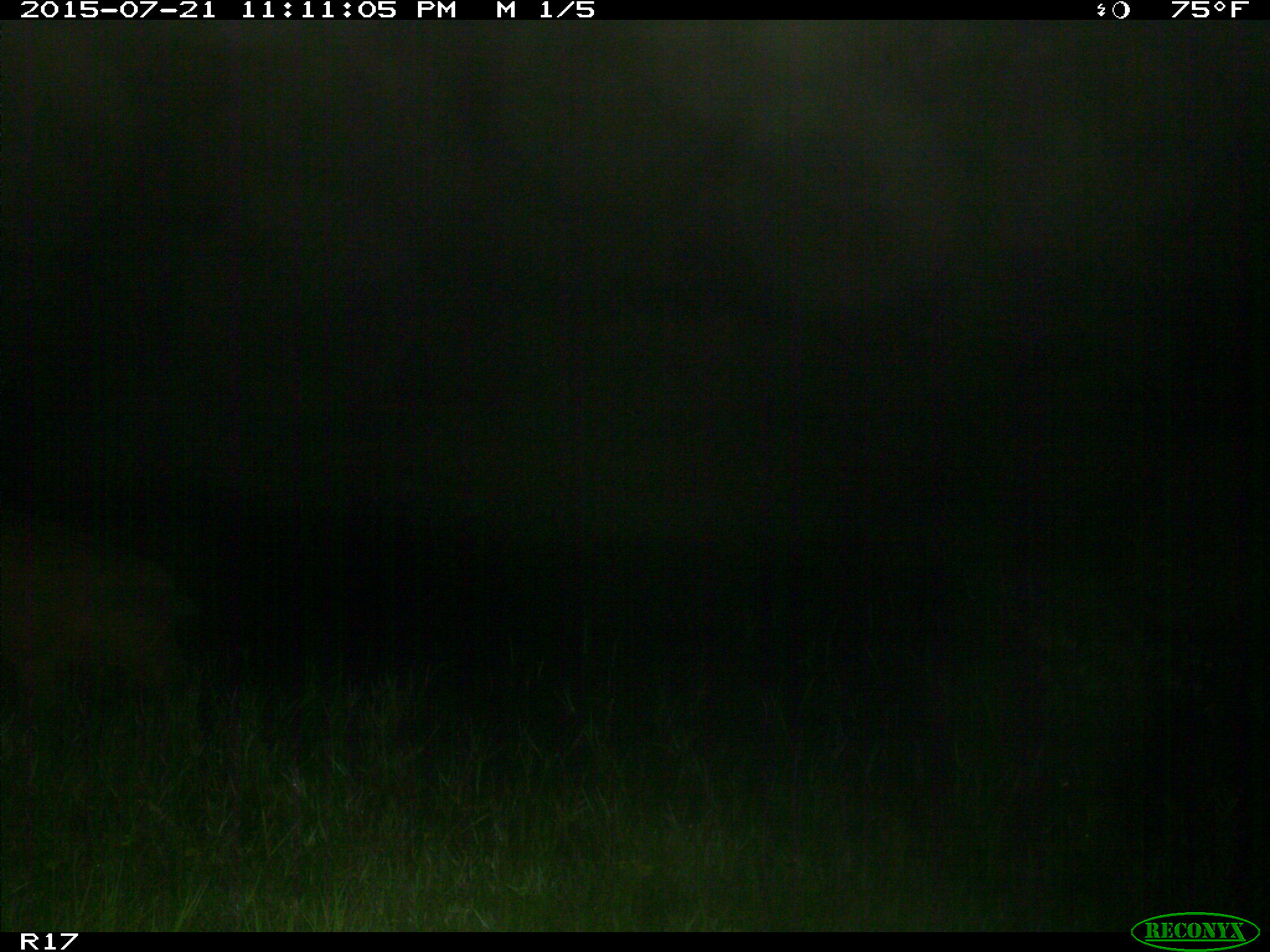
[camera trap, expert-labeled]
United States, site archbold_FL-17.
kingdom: Animalia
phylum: Chordata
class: Mammalia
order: Artiodactyla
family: Suidae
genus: Sus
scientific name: Sus scrofa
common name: wild boar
Sus scrofa (wild boar).